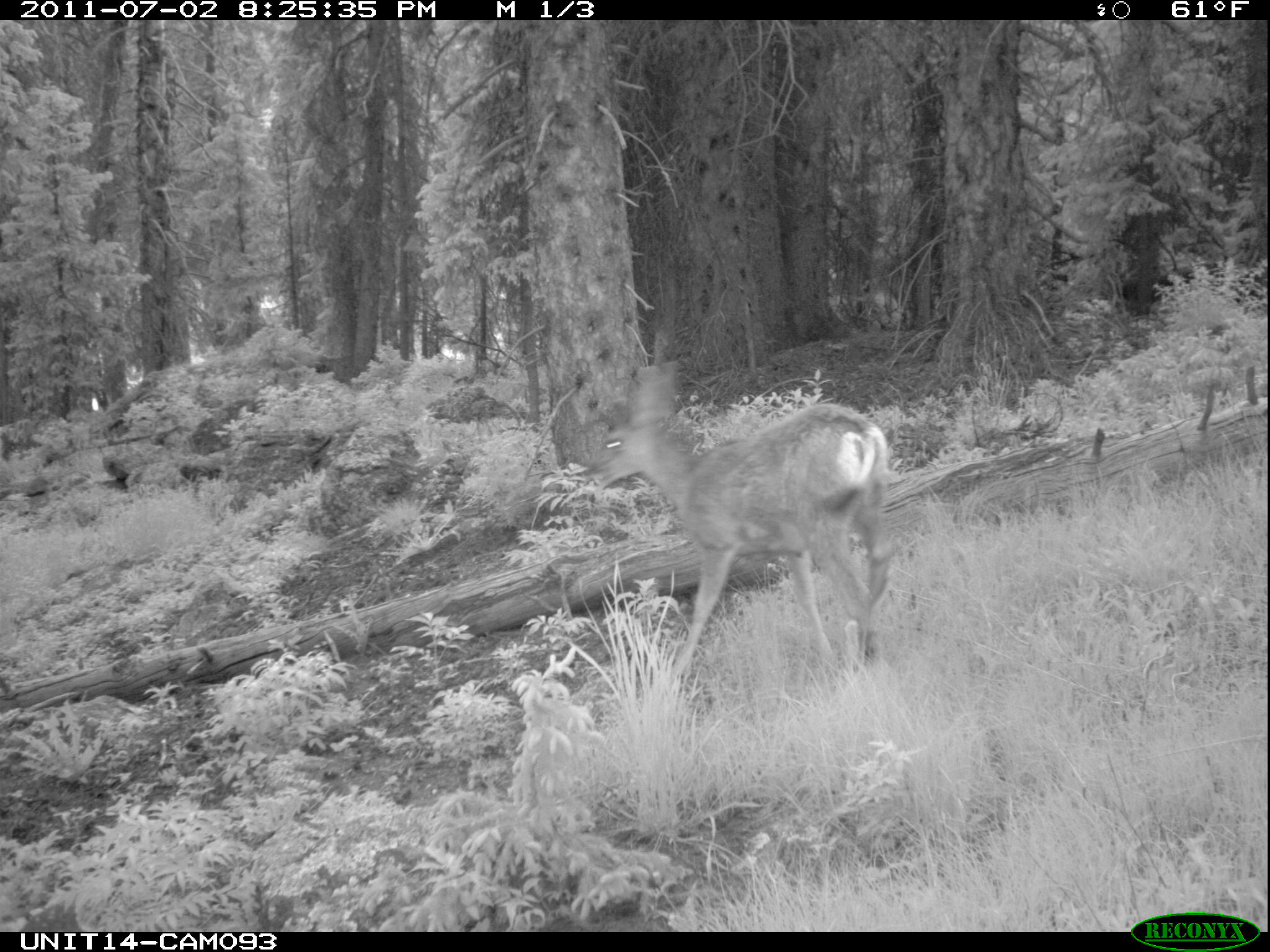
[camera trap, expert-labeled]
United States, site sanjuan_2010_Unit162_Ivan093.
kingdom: Animalia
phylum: Chordata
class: Mammalia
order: Artiodactyla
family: Cervidae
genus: Odocoileus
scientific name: Odocoileus hemionus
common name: mule deer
Odocoileus hemionus (mule deer).